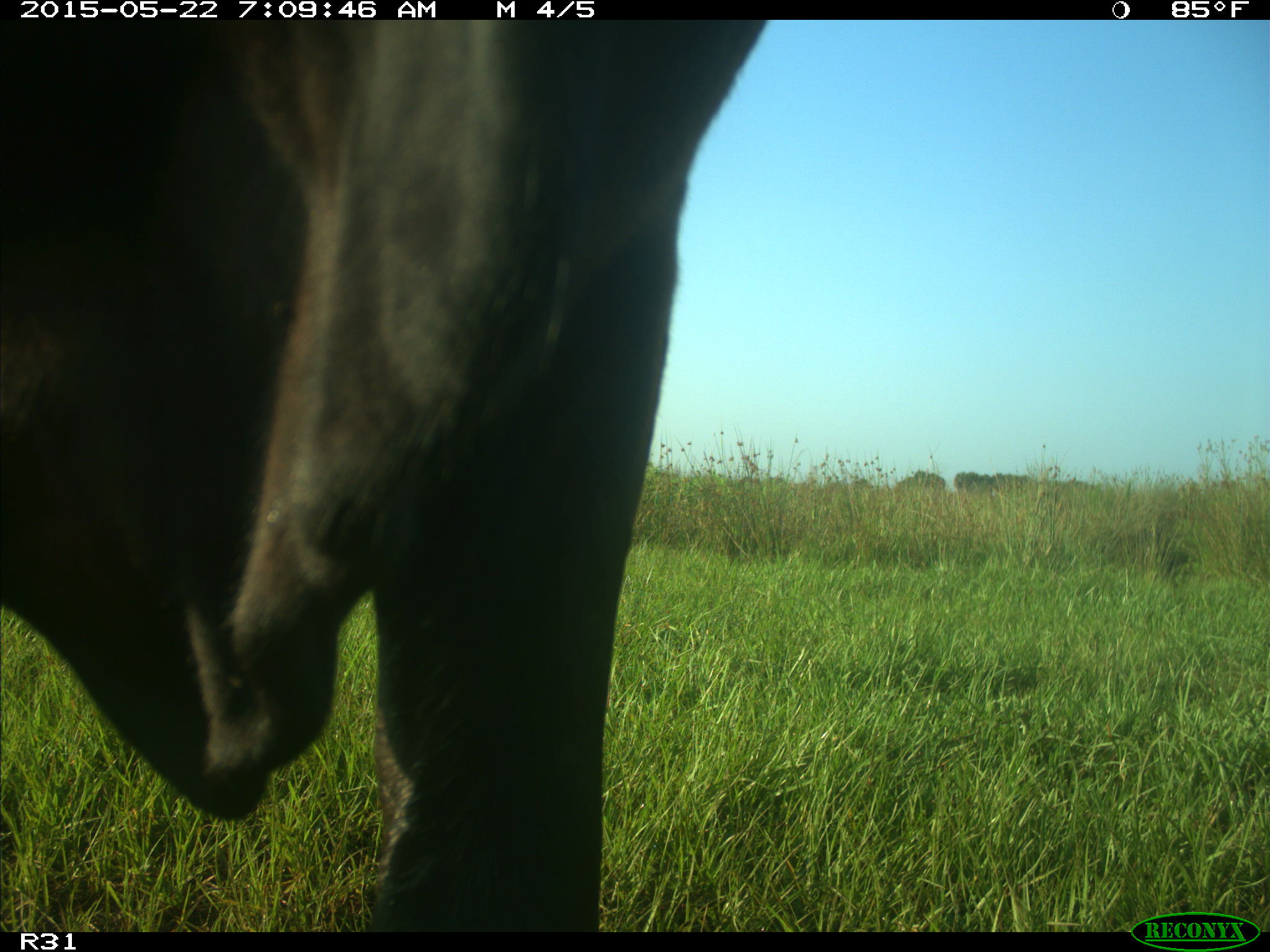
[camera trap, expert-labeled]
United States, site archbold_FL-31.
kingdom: Animalia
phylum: Chordata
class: Mammalia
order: Artiodactyla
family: Bovidae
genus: Bos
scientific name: Bos taurus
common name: domestic cow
Bos taurus (domestic cow).